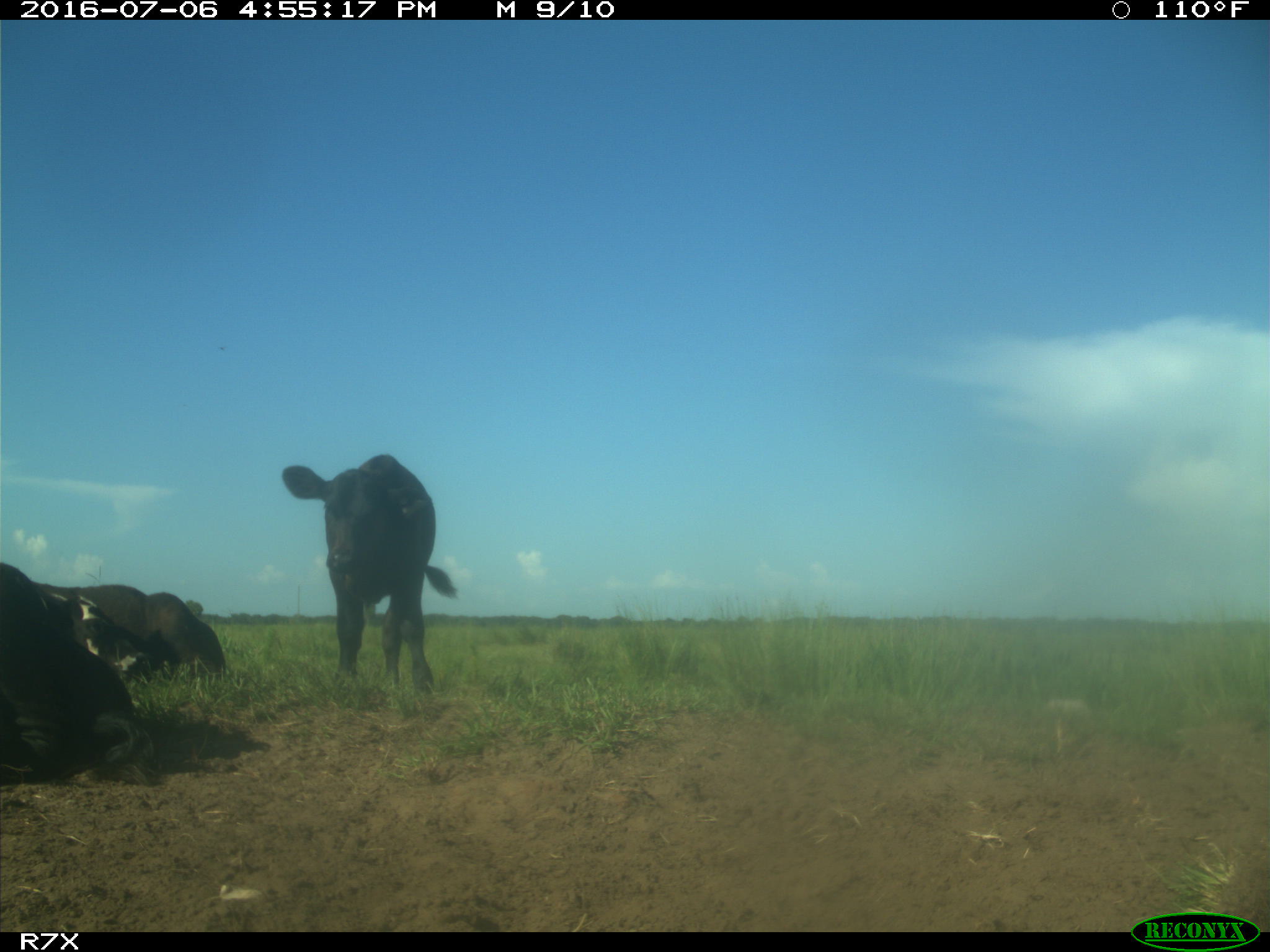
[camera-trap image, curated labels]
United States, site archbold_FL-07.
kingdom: Animalia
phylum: Chordata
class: Mammalia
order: Artiodactyla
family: Bovidae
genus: Bos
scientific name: Bos taurus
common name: domestic cow